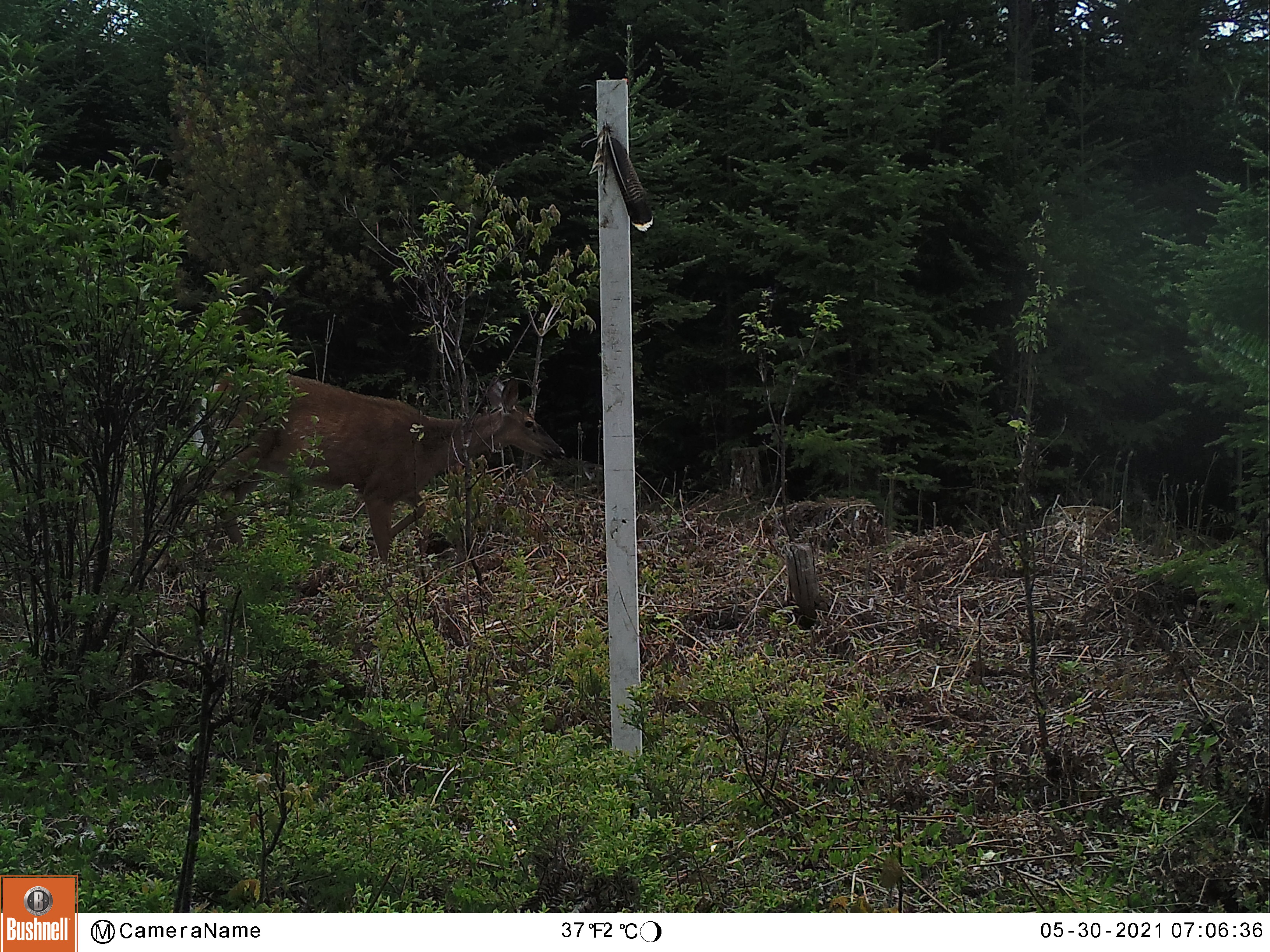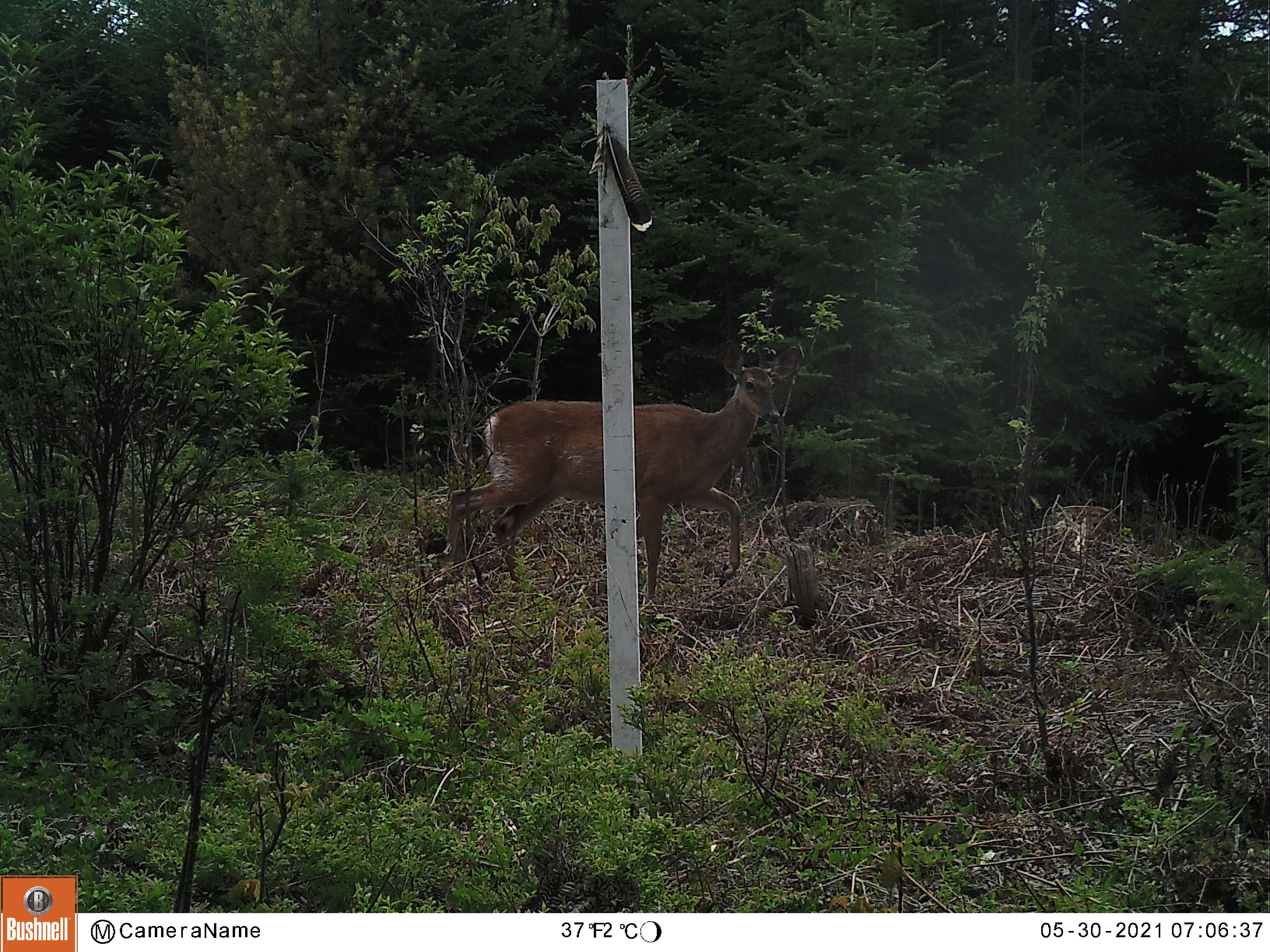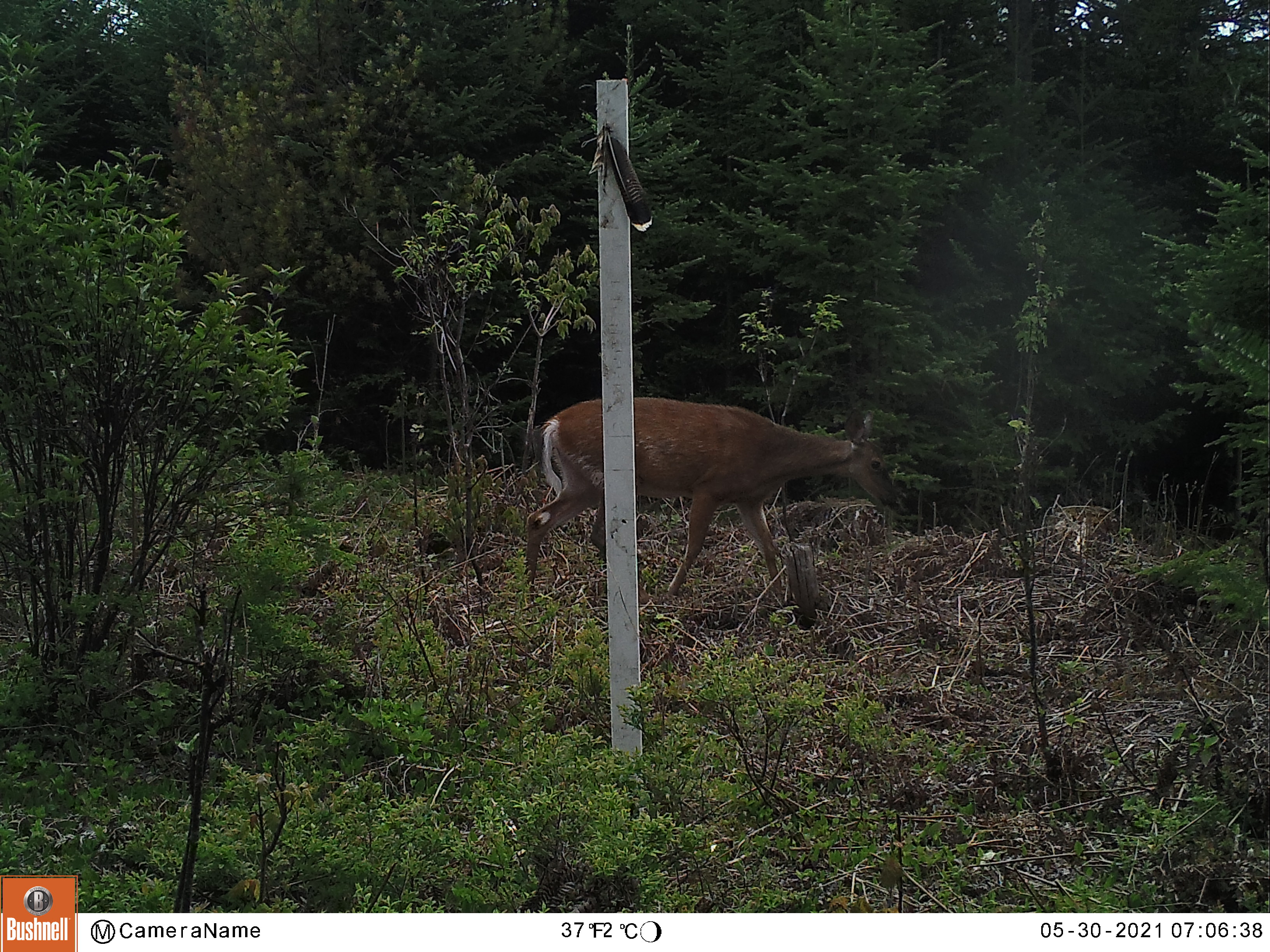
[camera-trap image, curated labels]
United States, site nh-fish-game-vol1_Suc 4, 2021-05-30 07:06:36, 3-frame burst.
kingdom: Animalia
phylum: Chordata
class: Mammalia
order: Artiodactyla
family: Cervidae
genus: Odocoileus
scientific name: Odocoileus virginianus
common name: white-tailed deer